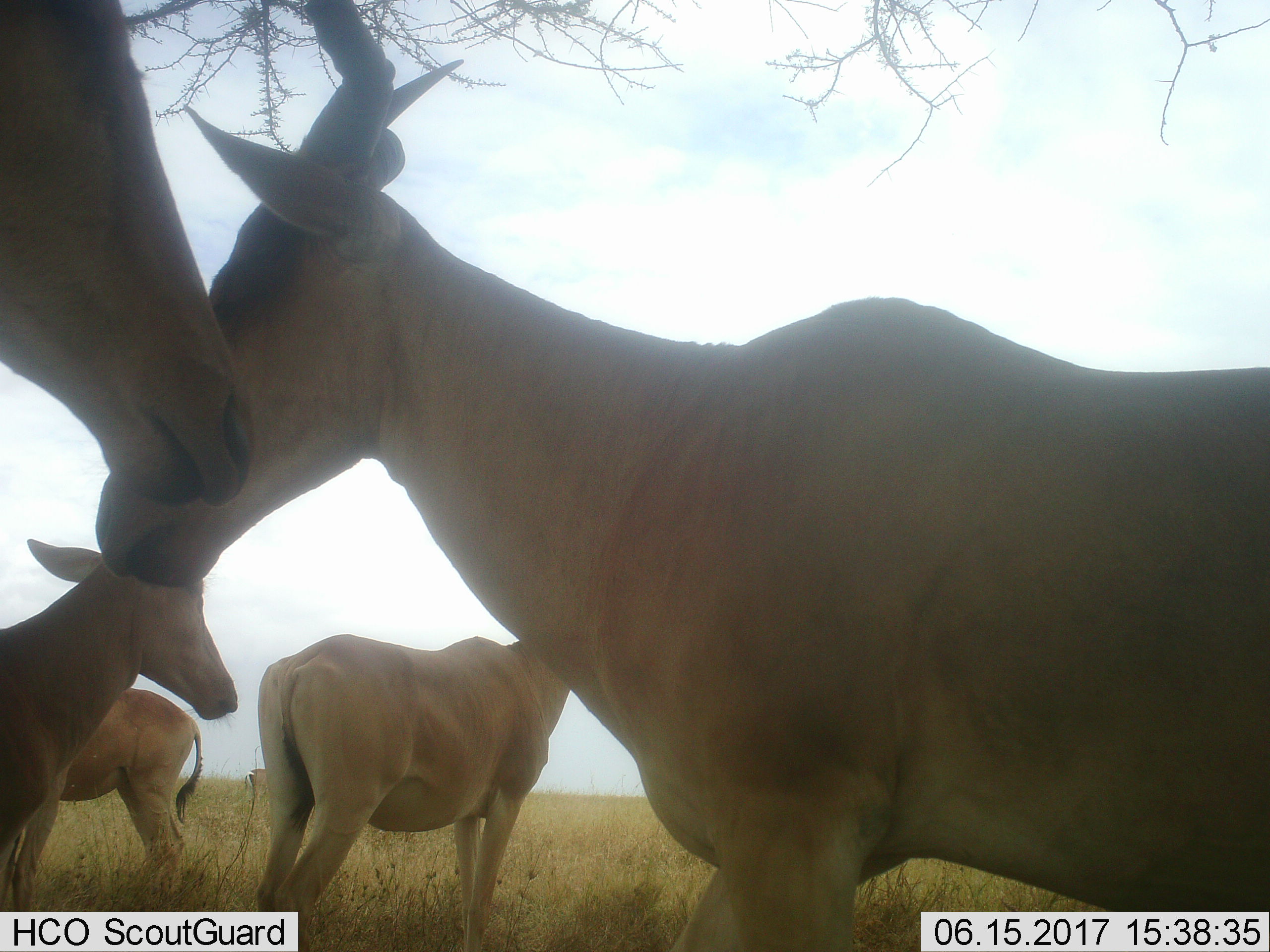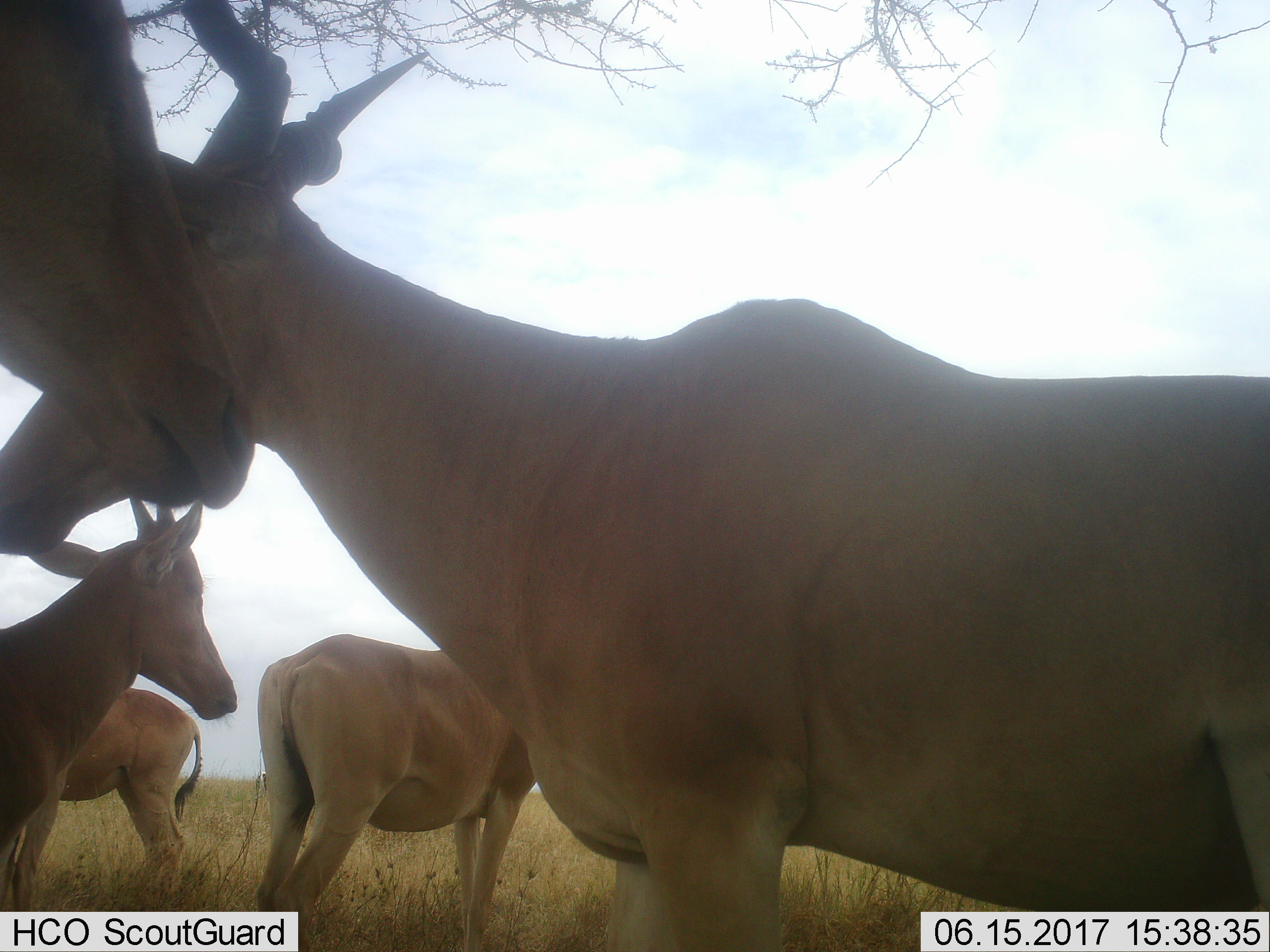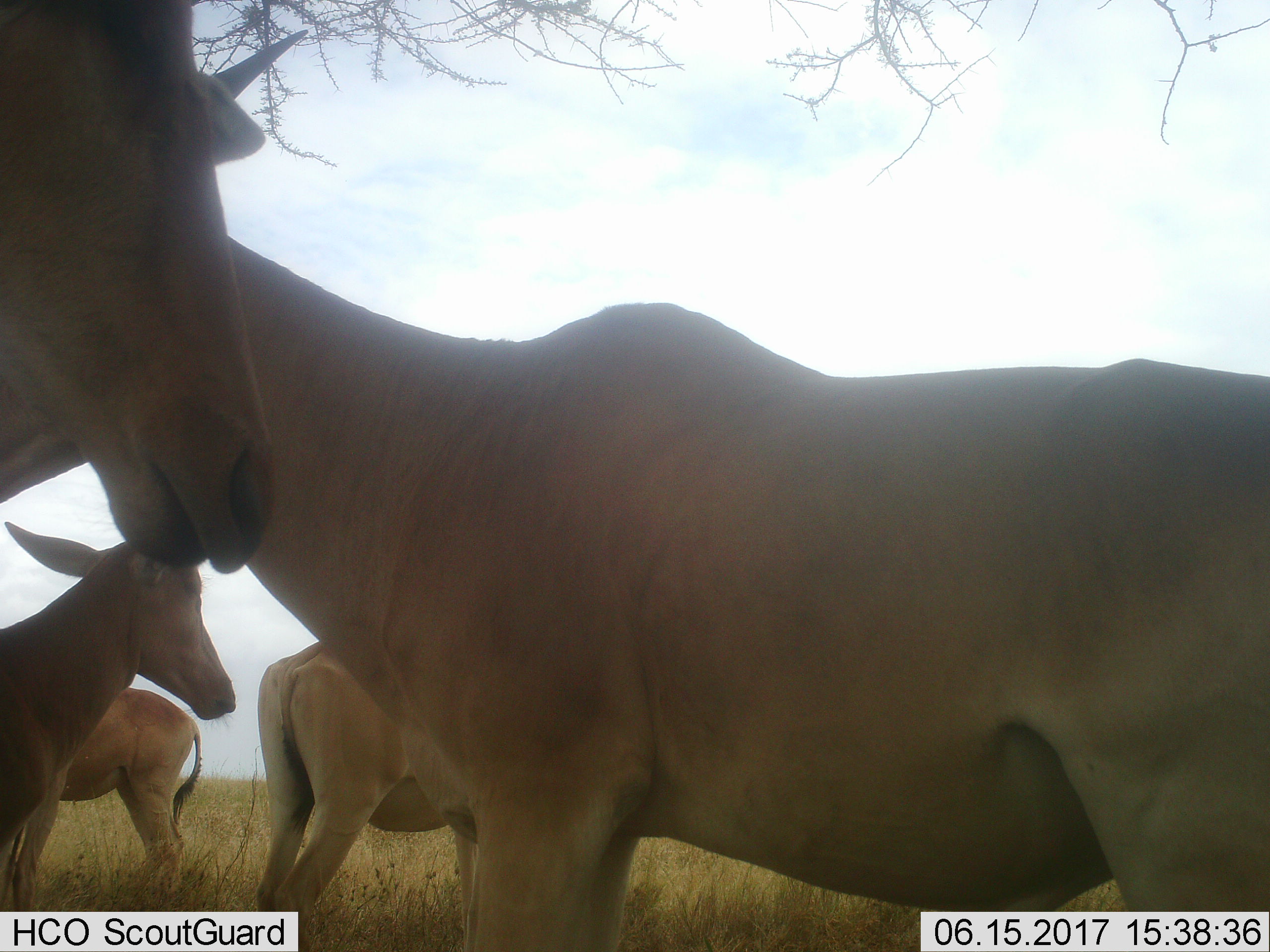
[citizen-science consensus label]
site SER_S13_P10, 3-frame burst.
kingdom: Animalia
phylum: Chordata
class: Mammalia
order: Artiodactyla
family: Bovidae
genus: Alcelaphus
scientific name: Alcelaphus buselaphus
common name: hartebeest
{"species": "hartebeest (Alcelaphus buselaphus)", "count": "5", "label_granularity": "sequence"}